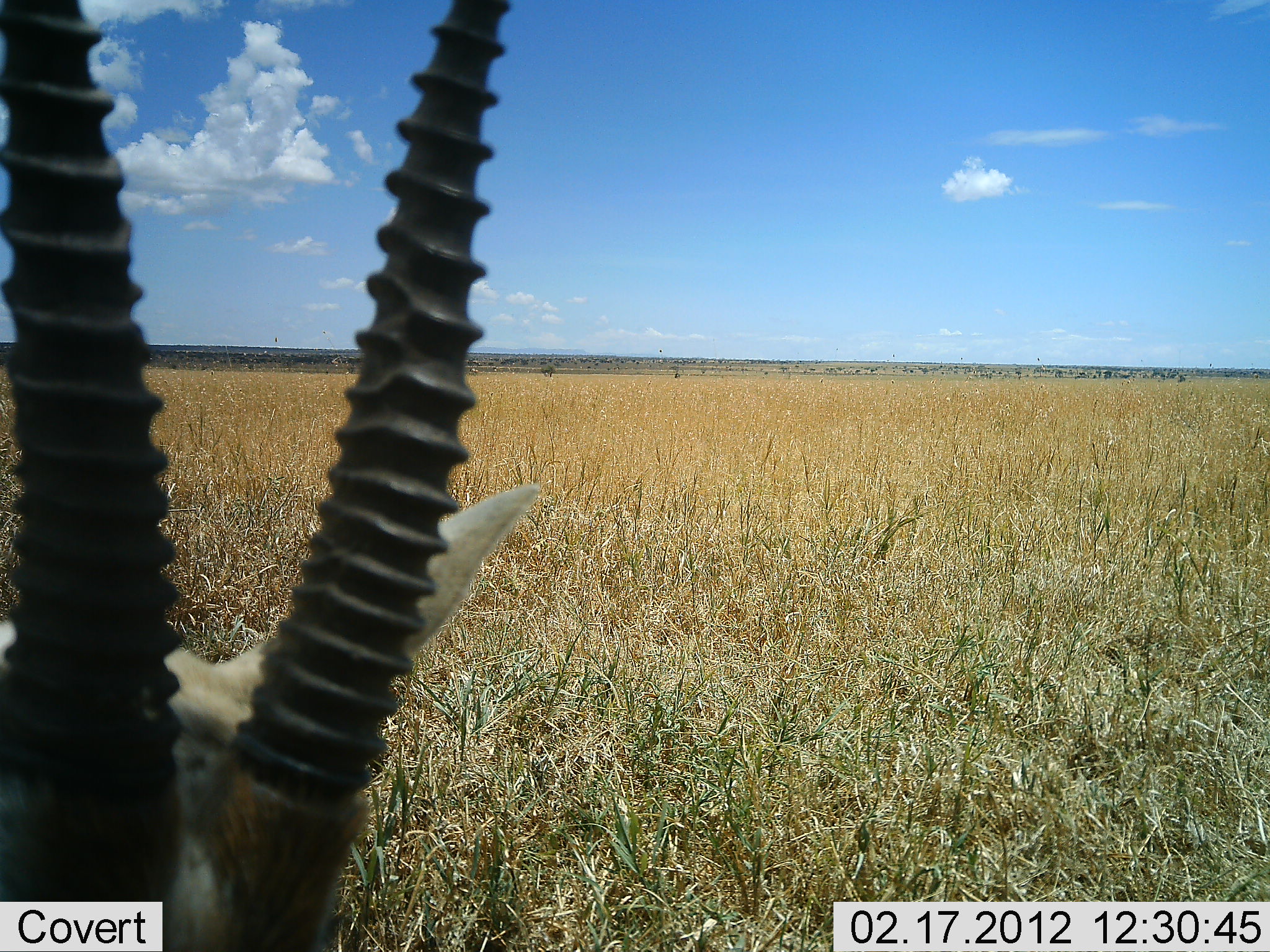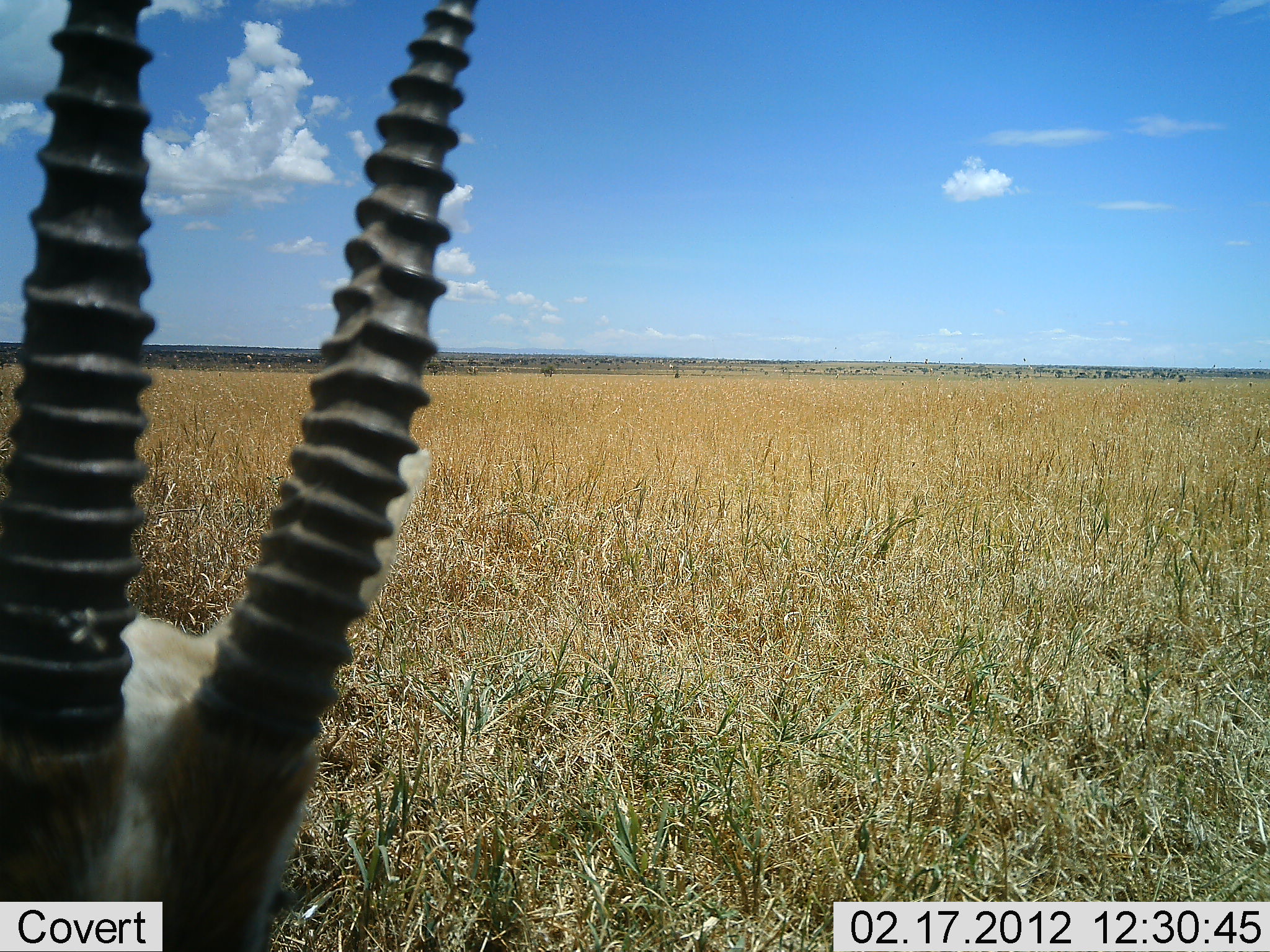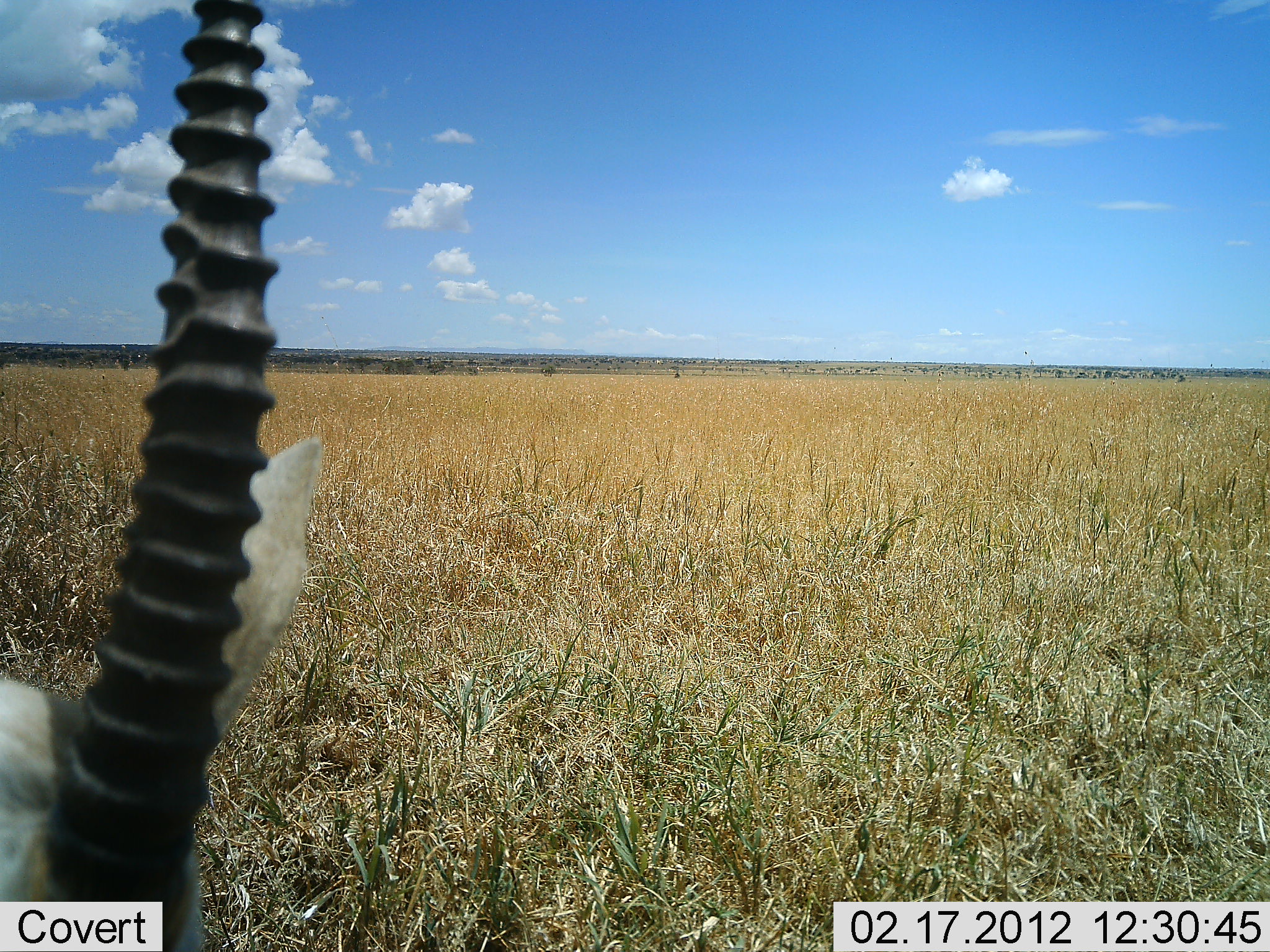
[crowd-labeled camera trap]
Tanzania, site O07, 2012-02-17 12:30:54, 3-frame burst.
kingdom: Animalia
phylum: Chordata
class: Mammalia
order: Artiodactyla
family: Bovidae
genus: Eudorcas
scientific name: Eudorcas thomsonii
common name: thomson's gazelle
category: gazellethomsons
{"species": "gazellethomsons (thomson's gazelle) (Eudorcas thomsonii)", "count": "1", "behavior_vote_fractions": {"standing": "38%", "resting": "23%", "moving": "15%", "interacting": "8%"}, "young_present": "0%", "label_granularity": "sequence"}